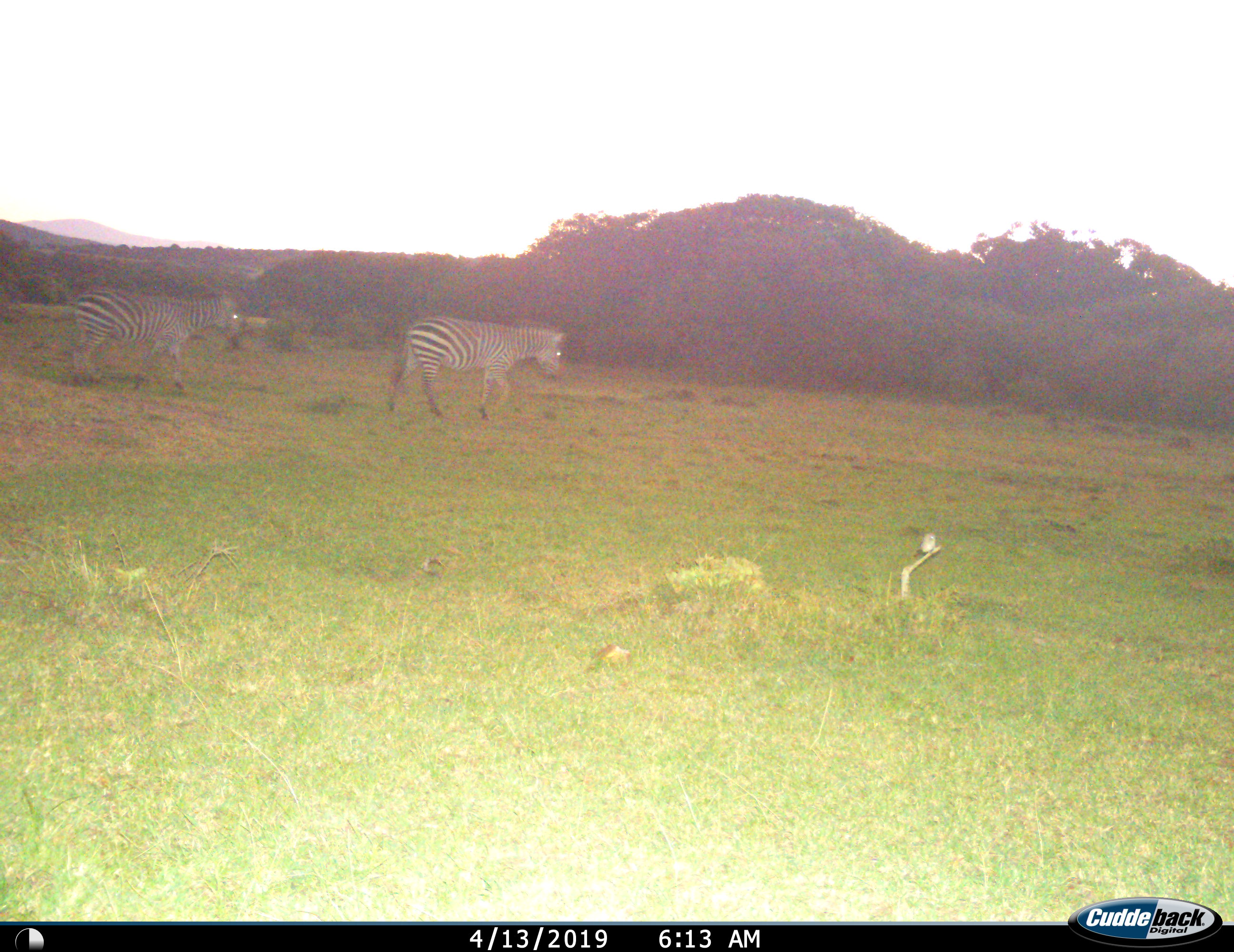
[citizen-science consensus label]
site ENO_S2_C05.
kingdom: Animalia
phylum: Chordata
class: Mammalia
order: Perissodactyla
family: Equidae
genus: Equus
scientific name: Equus quagga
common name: plains zebra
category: zebraplains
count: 2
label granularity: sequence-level